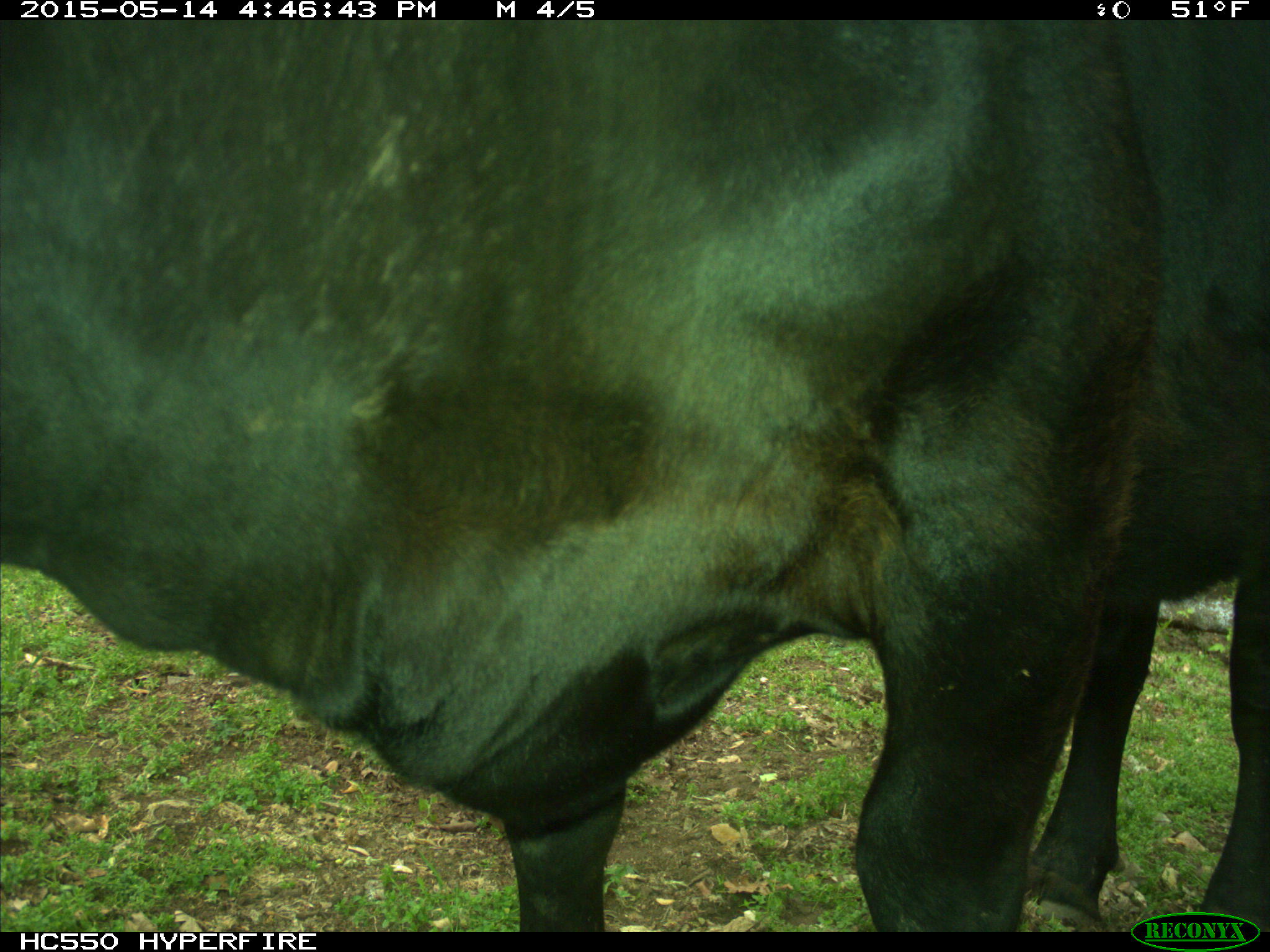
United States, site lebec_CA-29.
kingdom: Animalia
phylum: Chordata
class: Mammalia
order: Artiodactyla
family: Bovidae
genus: Bos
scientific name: Bos taurus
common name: domestic cow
Bos taurus (domestic cow).